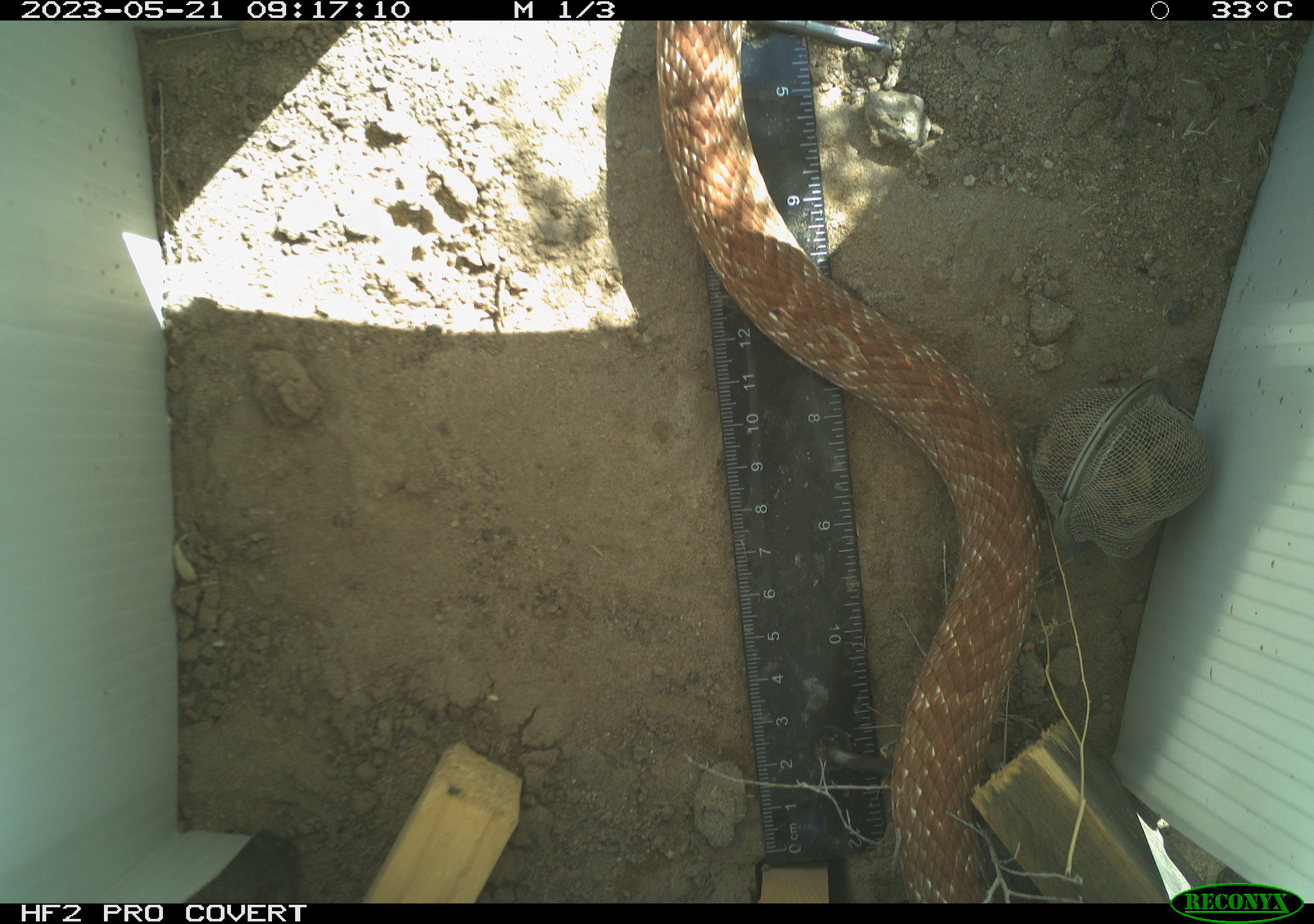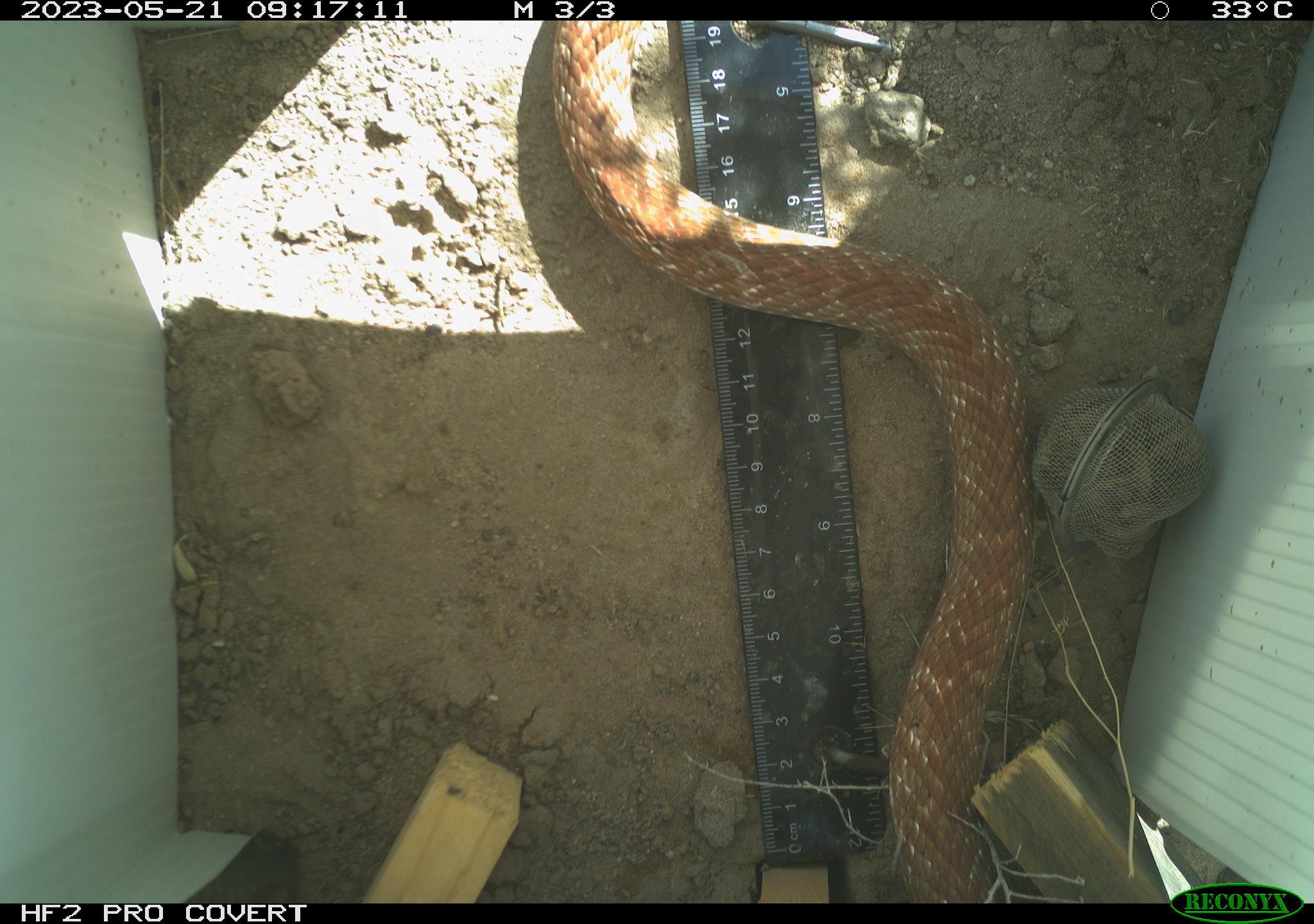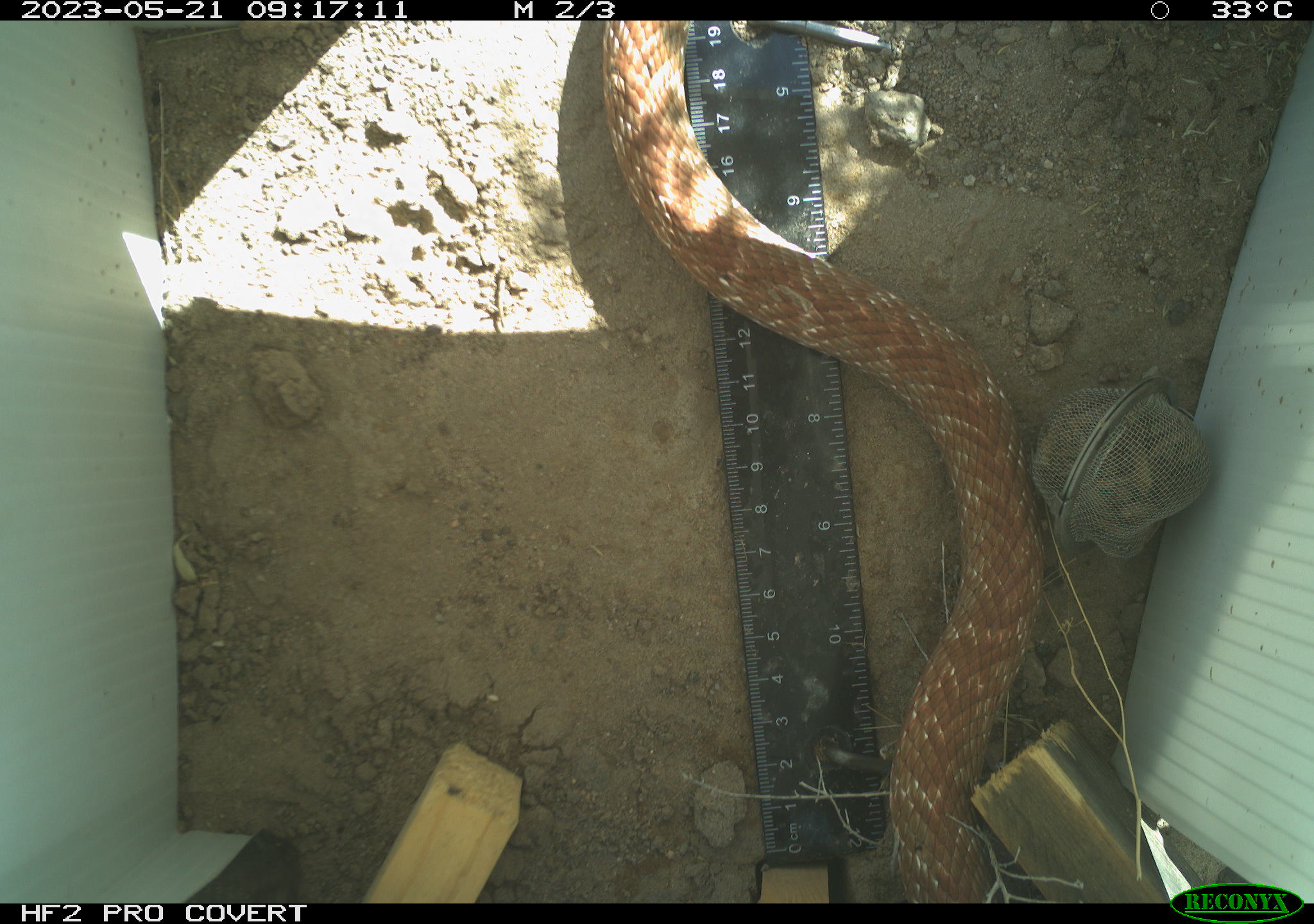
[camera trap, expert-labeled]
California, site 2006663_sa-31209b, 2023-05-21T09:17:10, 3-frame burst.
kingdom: Animalia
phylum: Chordata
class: Reptilia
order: Squamata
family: Colubridae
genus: Masticophis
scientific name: Masticophis flagellum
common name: coachwhip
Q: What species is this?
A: Coachwhip (Masticophis flagellum).